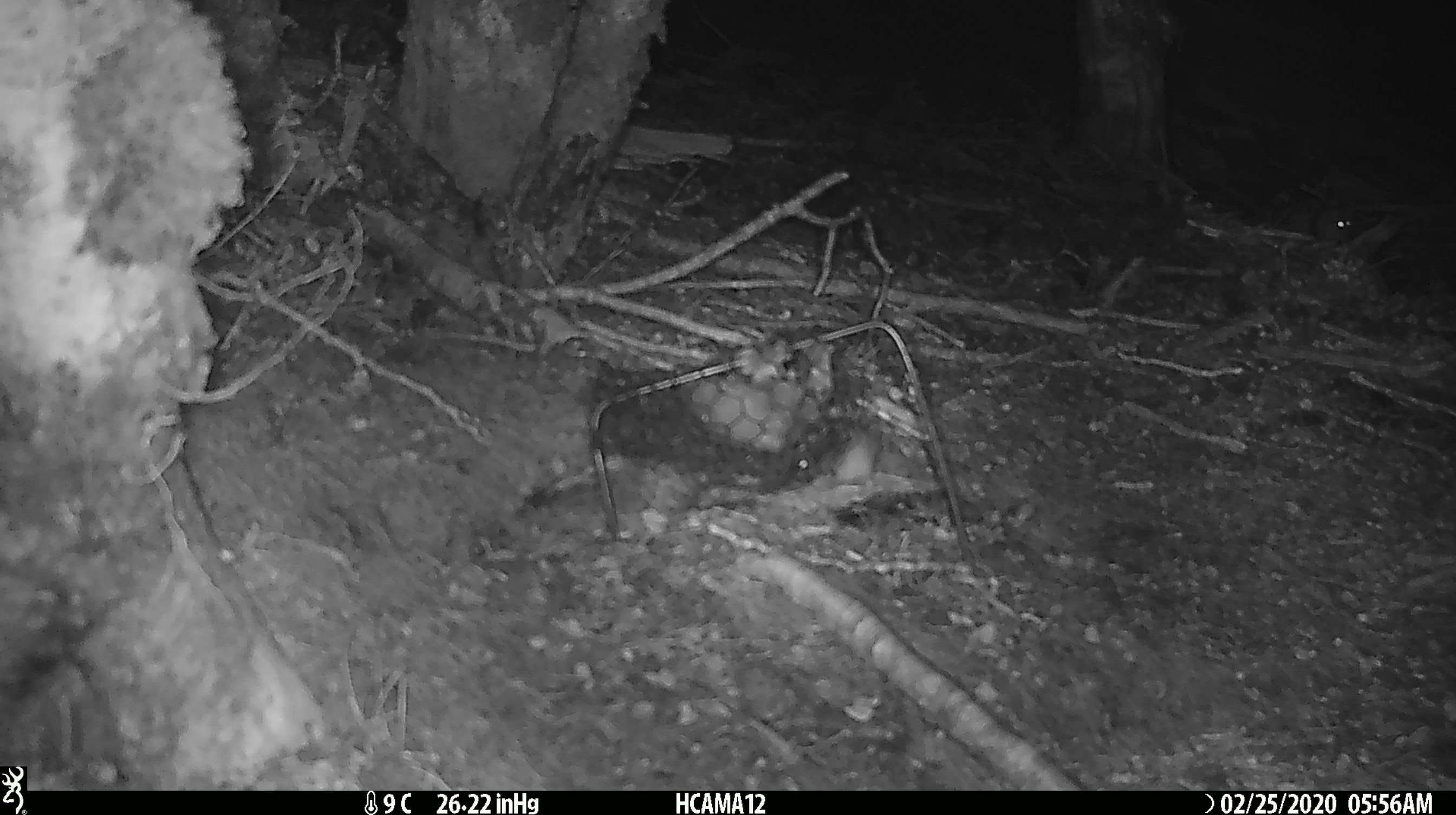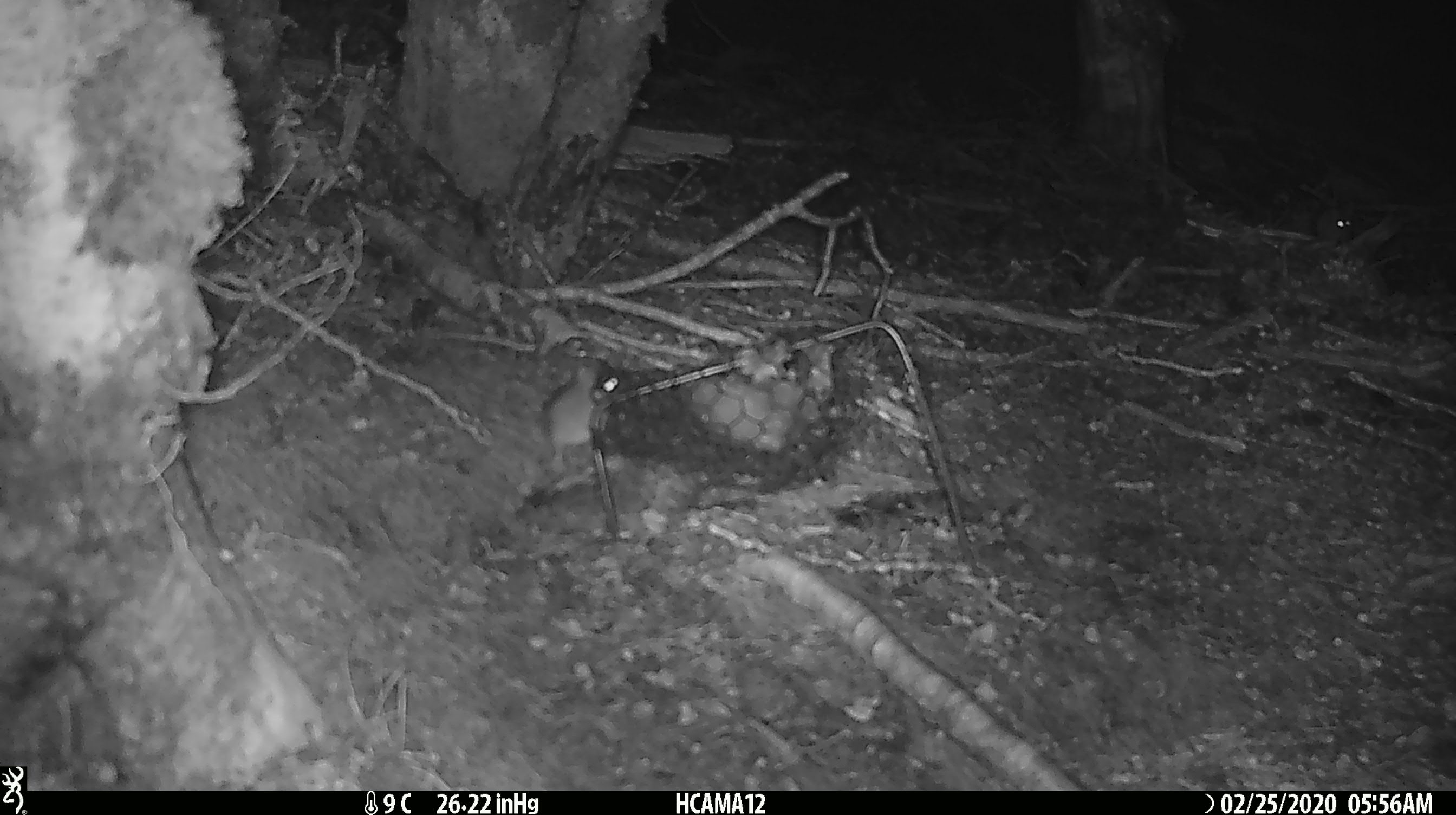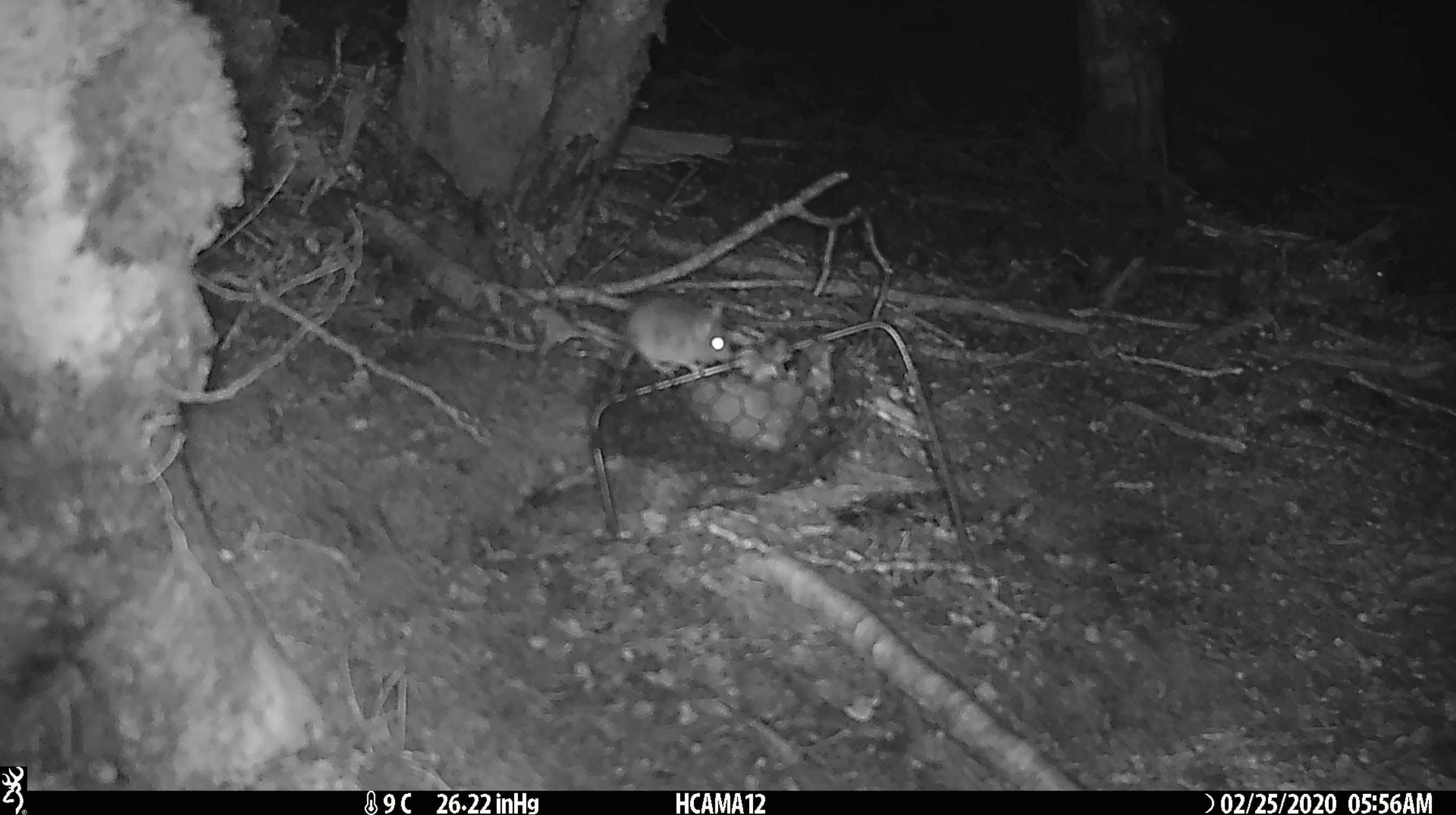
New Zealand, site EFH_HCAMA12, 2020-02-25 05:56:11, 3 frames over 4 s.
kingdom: Animalia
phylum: Chordata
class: Mammalia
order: Rodentia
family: Muridae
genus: Mus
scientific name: Mus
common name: mouse